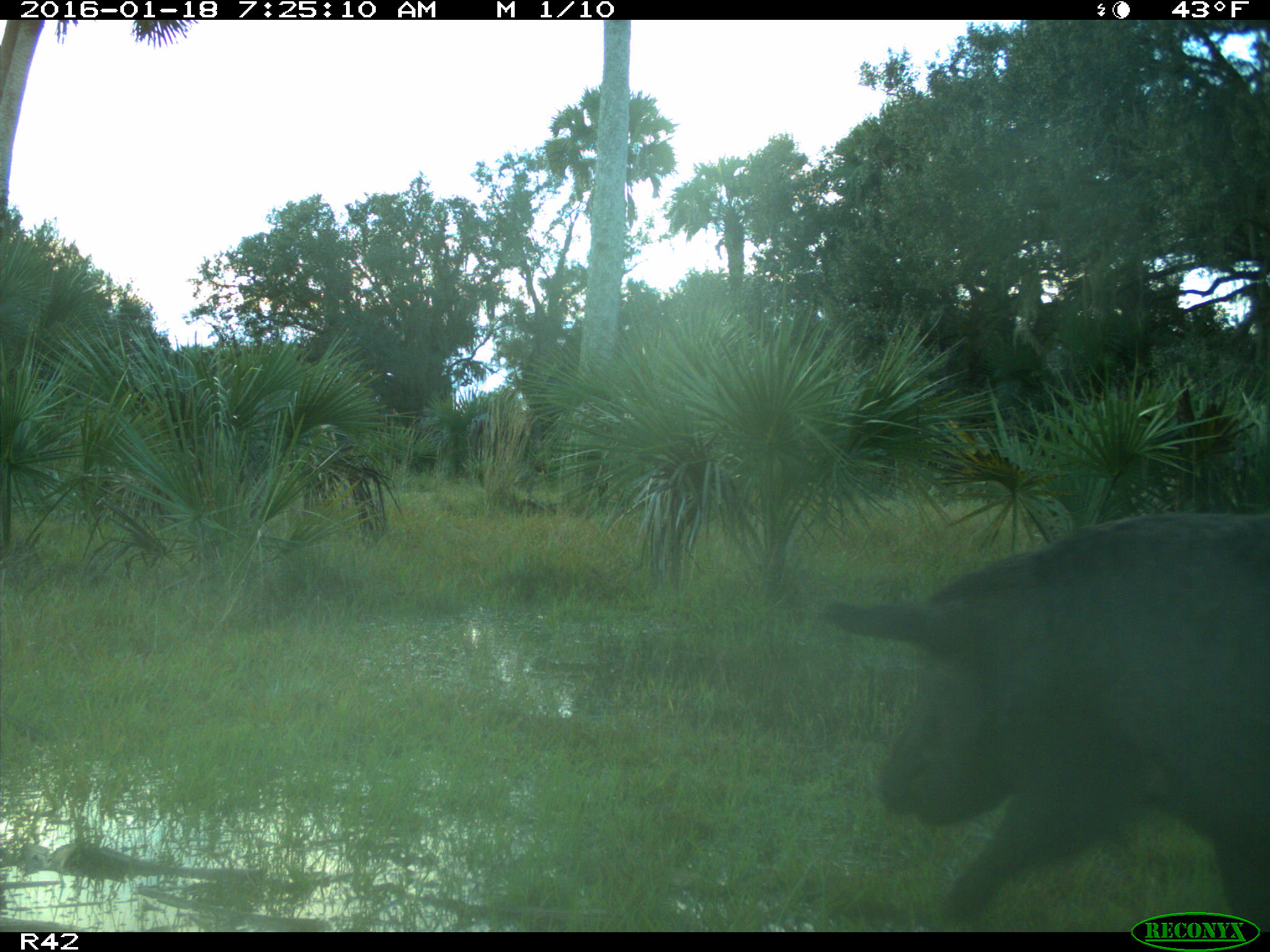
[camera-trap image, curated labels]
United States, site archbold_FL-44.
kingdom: Animalia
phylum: Chordata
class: Mammalia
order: Artiodactyla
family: Suidae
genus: Sus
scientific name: Sus scrofa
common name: wild boar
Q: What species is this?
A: Sus scrofa (wild boar).